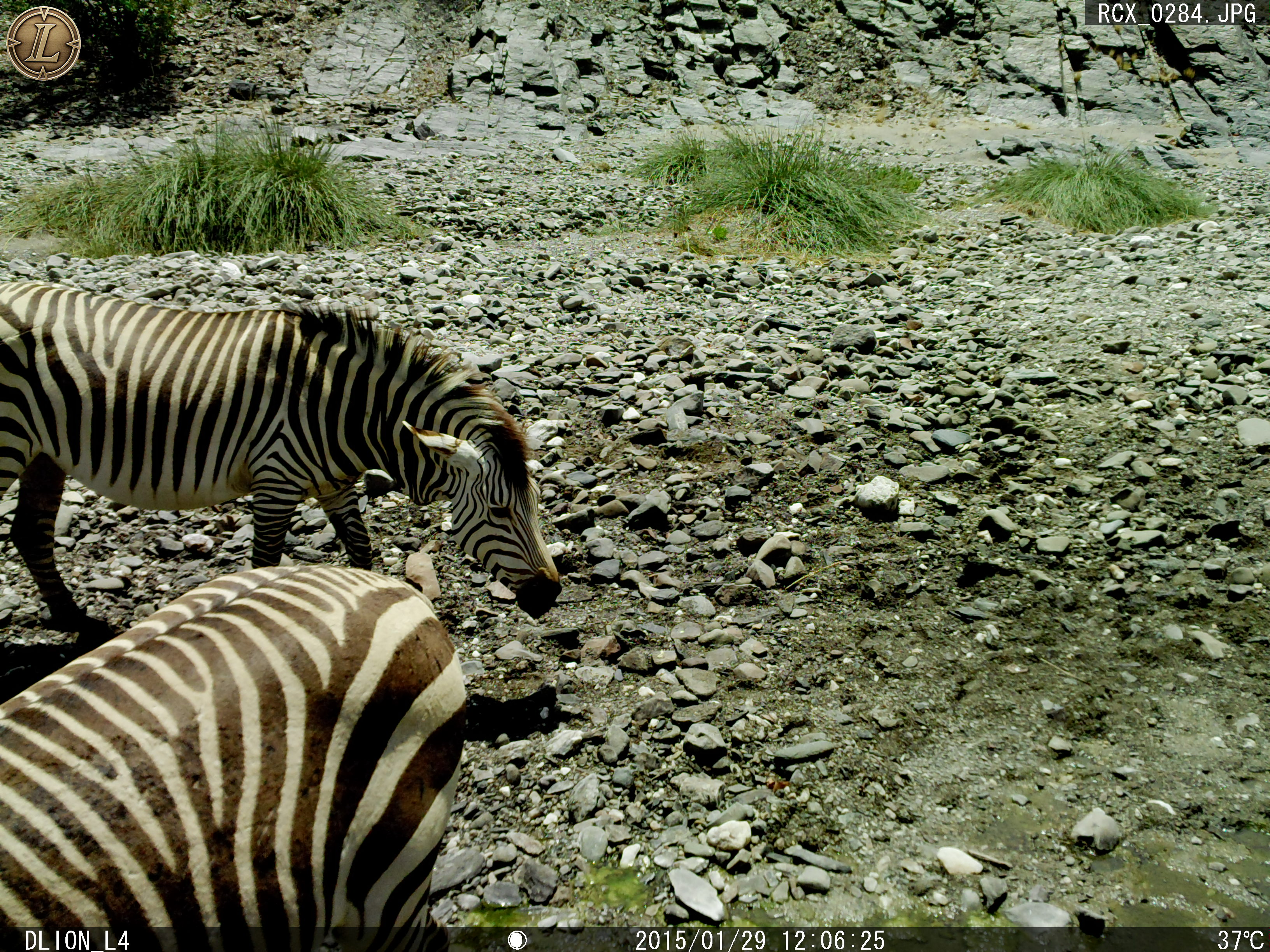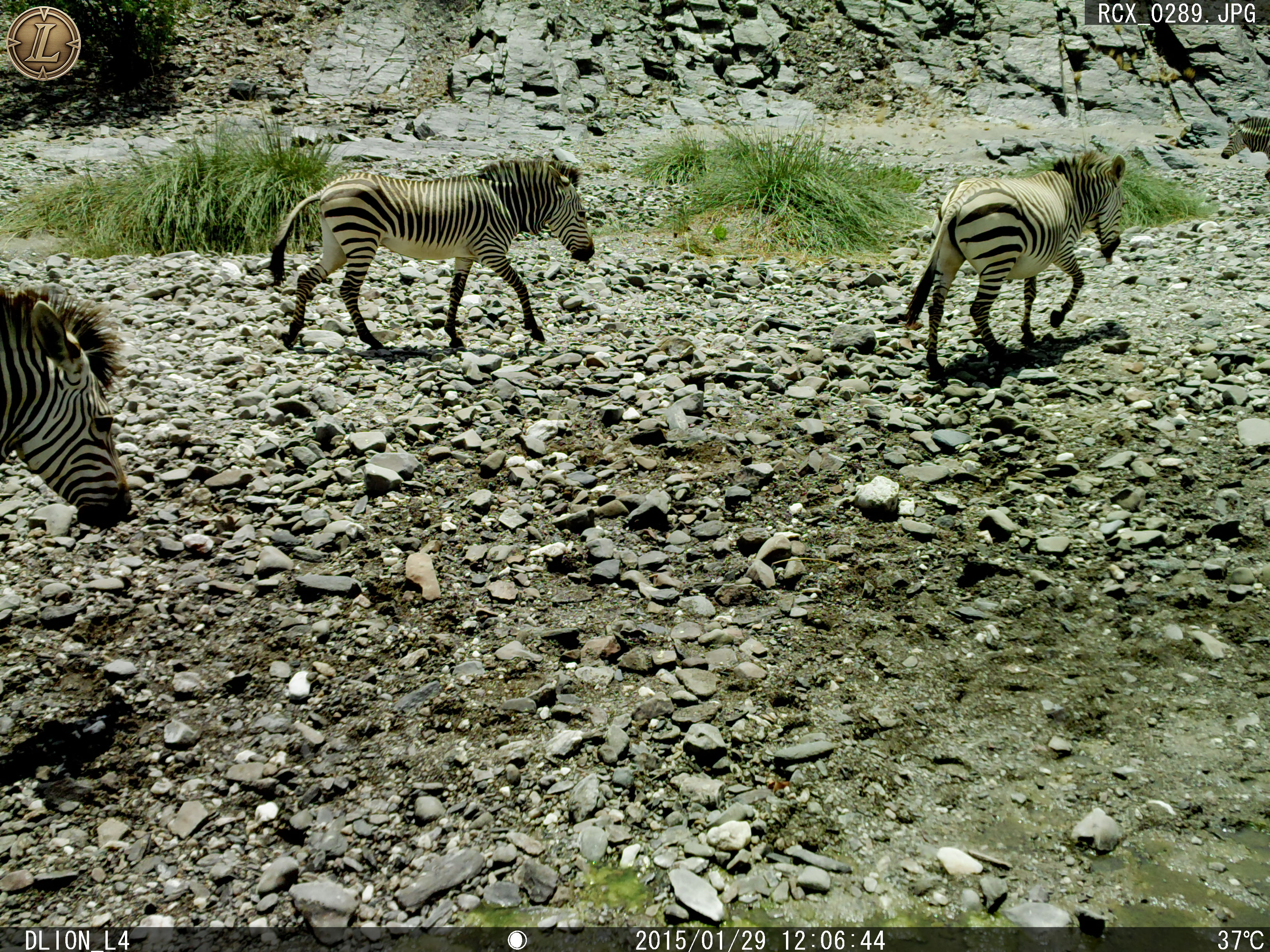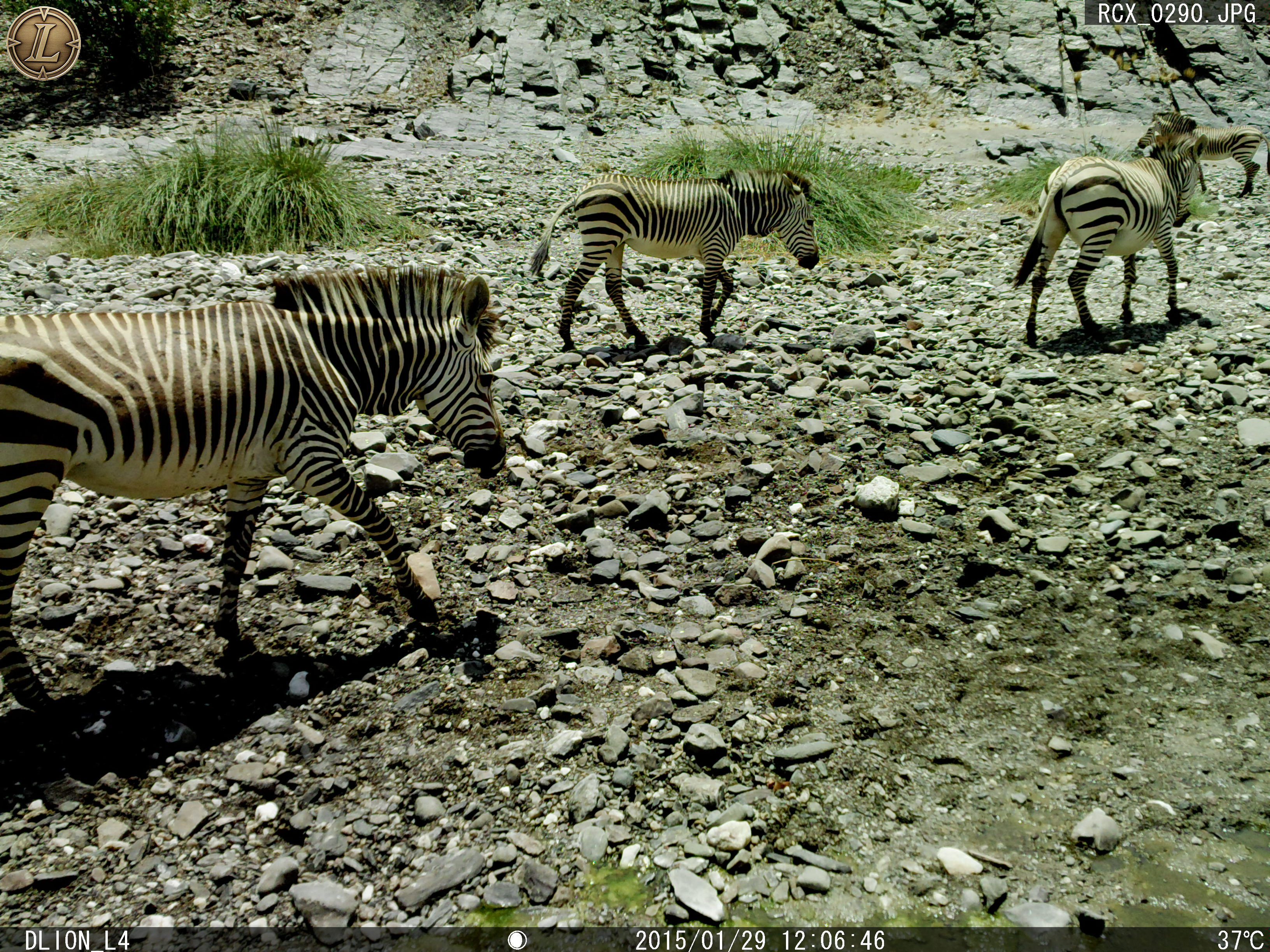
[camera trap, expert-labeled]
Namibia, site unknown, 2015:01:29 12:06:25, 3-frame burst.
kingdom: Animalia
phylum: Chordata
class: Mammalia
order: Perissodactyla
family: Equidae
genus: Equus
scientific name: Equus zebra hartmannae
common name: hartmann's mountain zebra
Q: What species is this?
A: Equus zebra hartmannae (hartmann's mountain zebra).